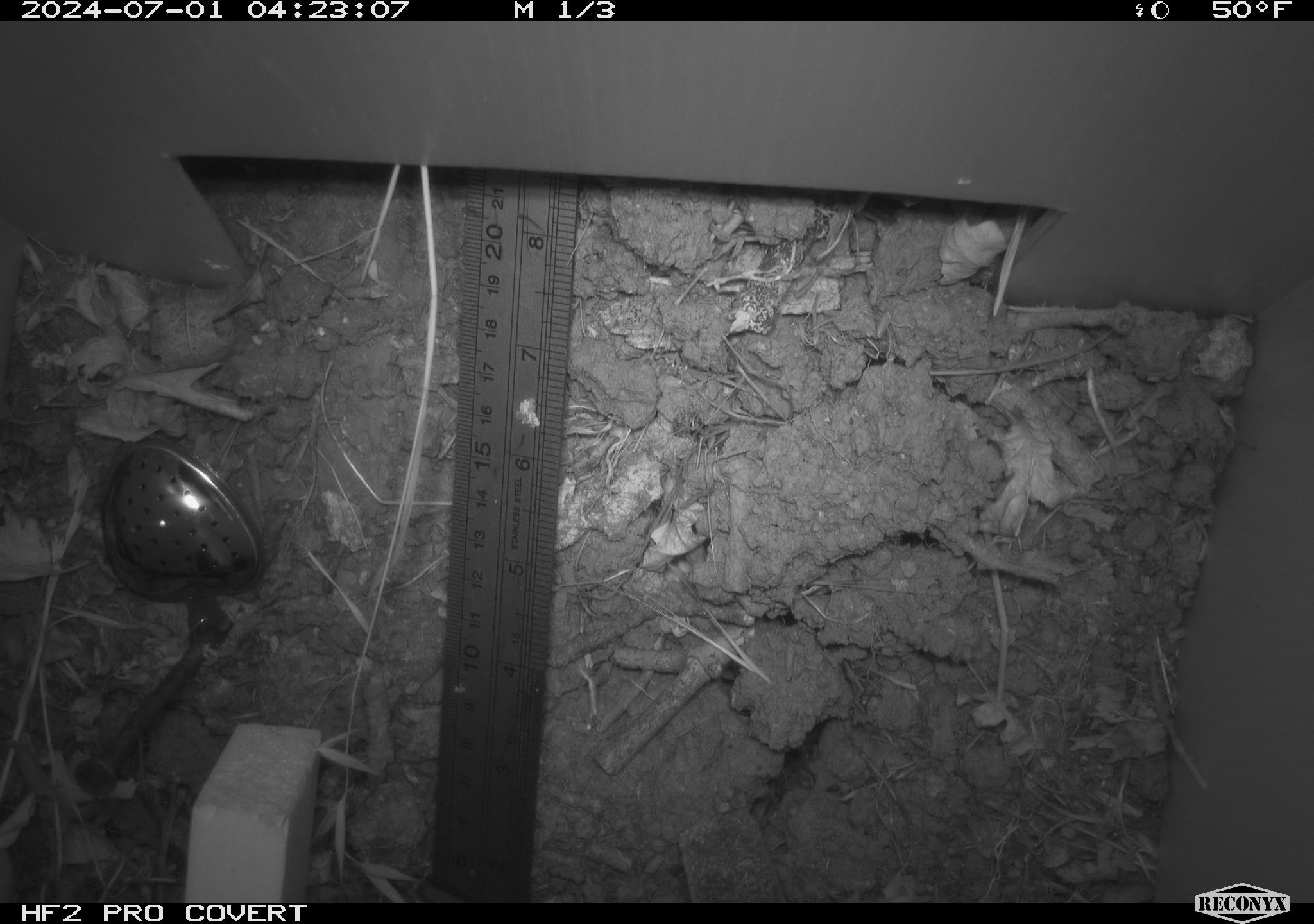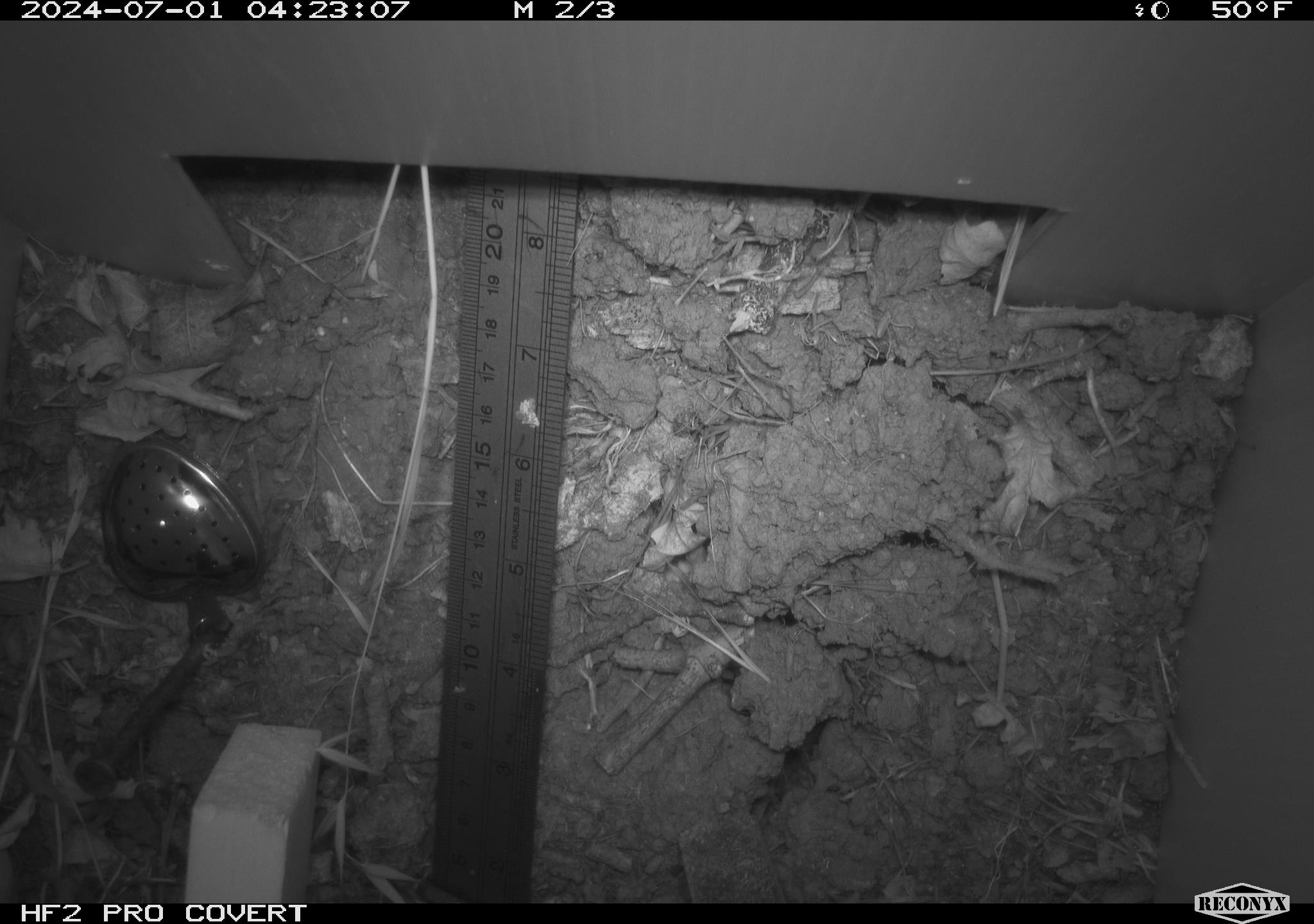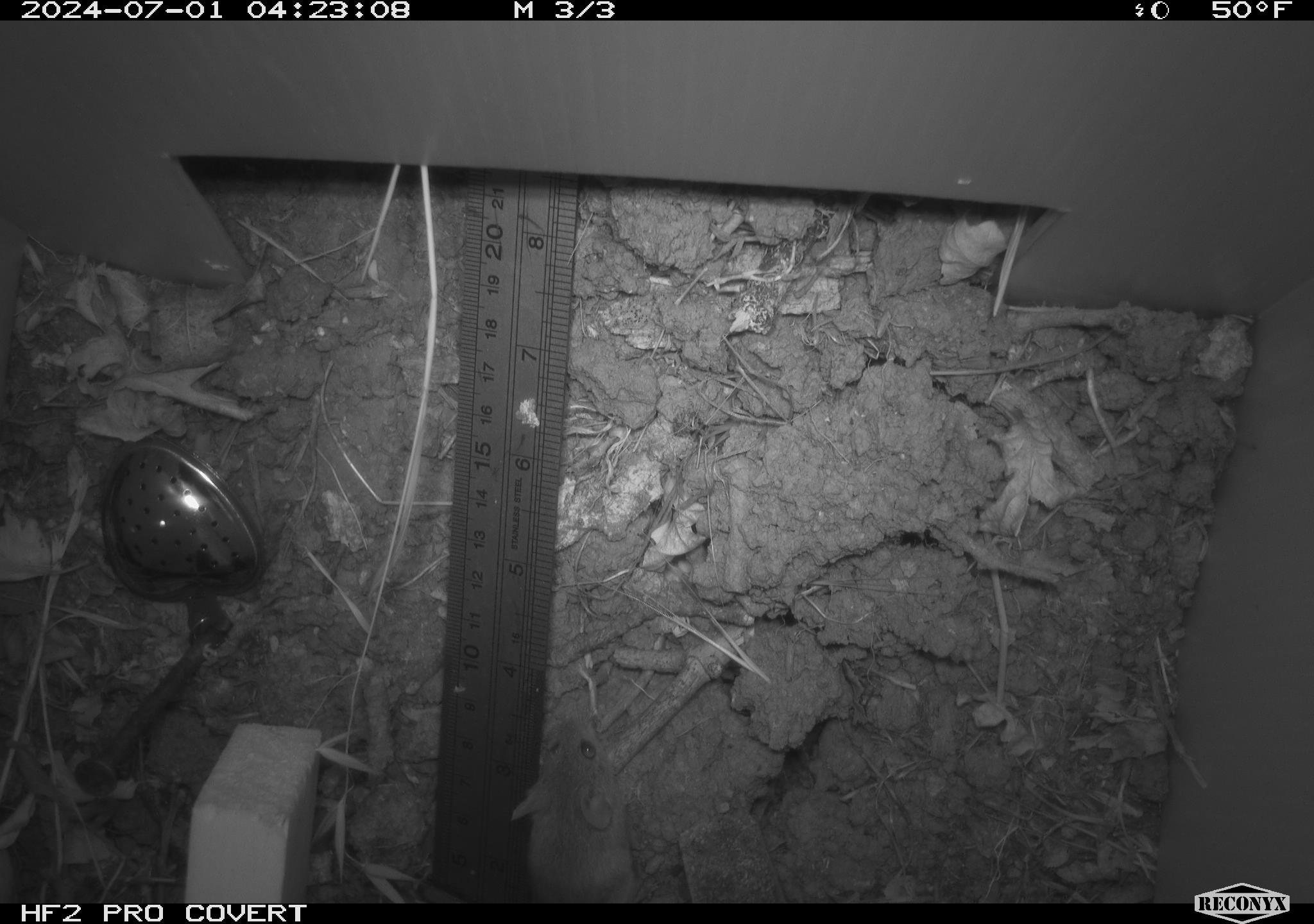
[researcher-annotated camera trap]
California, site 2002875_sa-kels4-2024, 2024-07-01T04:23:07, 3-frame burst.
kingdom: Animalia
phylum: Chordata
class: Mammalia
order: Rodentia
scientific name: Rodentia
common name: rodent